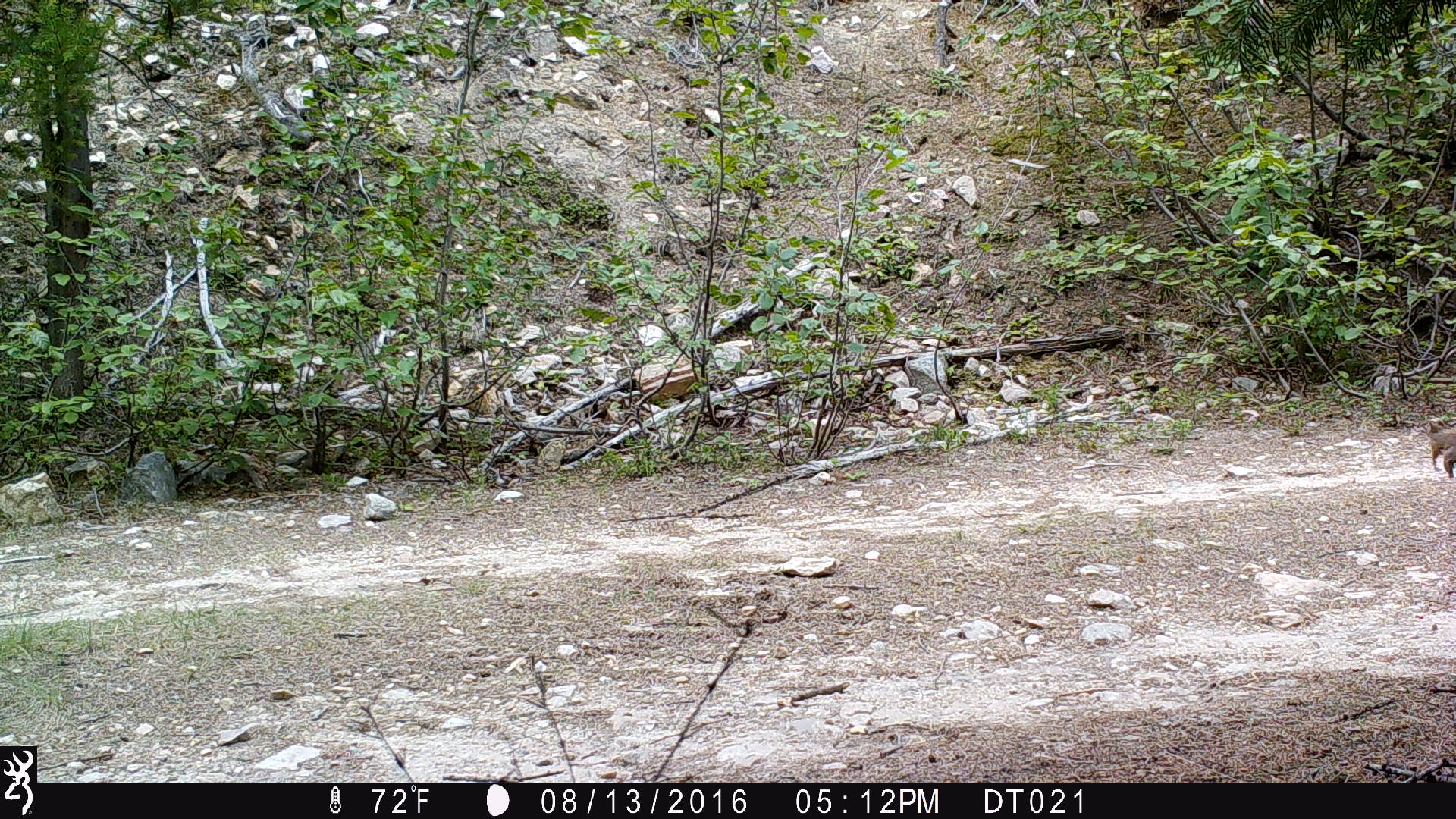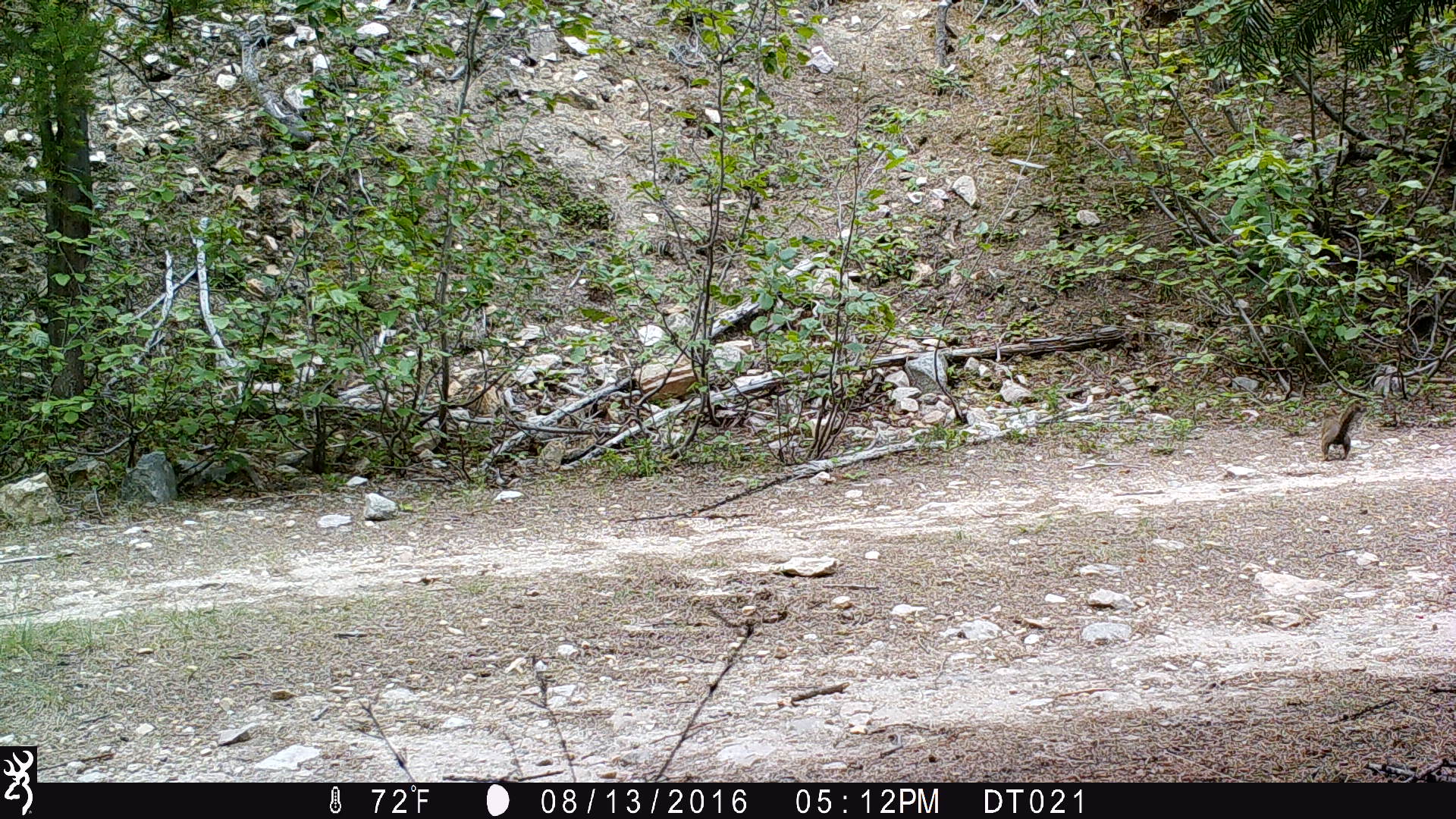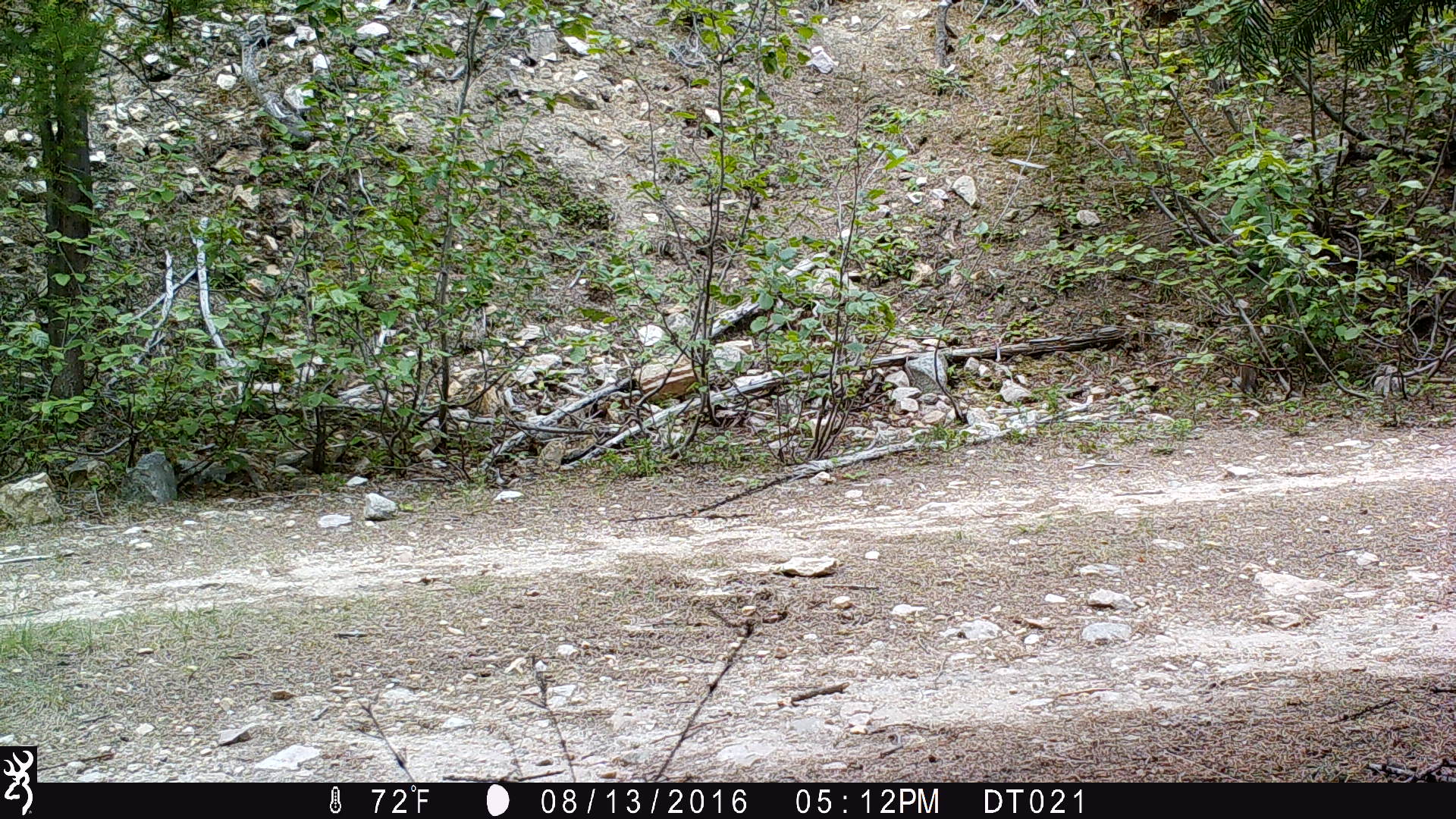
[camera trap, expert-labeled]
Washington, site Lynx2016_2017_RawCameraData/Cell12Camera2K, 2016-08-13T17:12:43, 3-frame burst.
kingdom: Animalia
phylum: Chordata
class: Mammalia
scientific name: Mammalia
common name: small mammal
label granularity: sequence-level